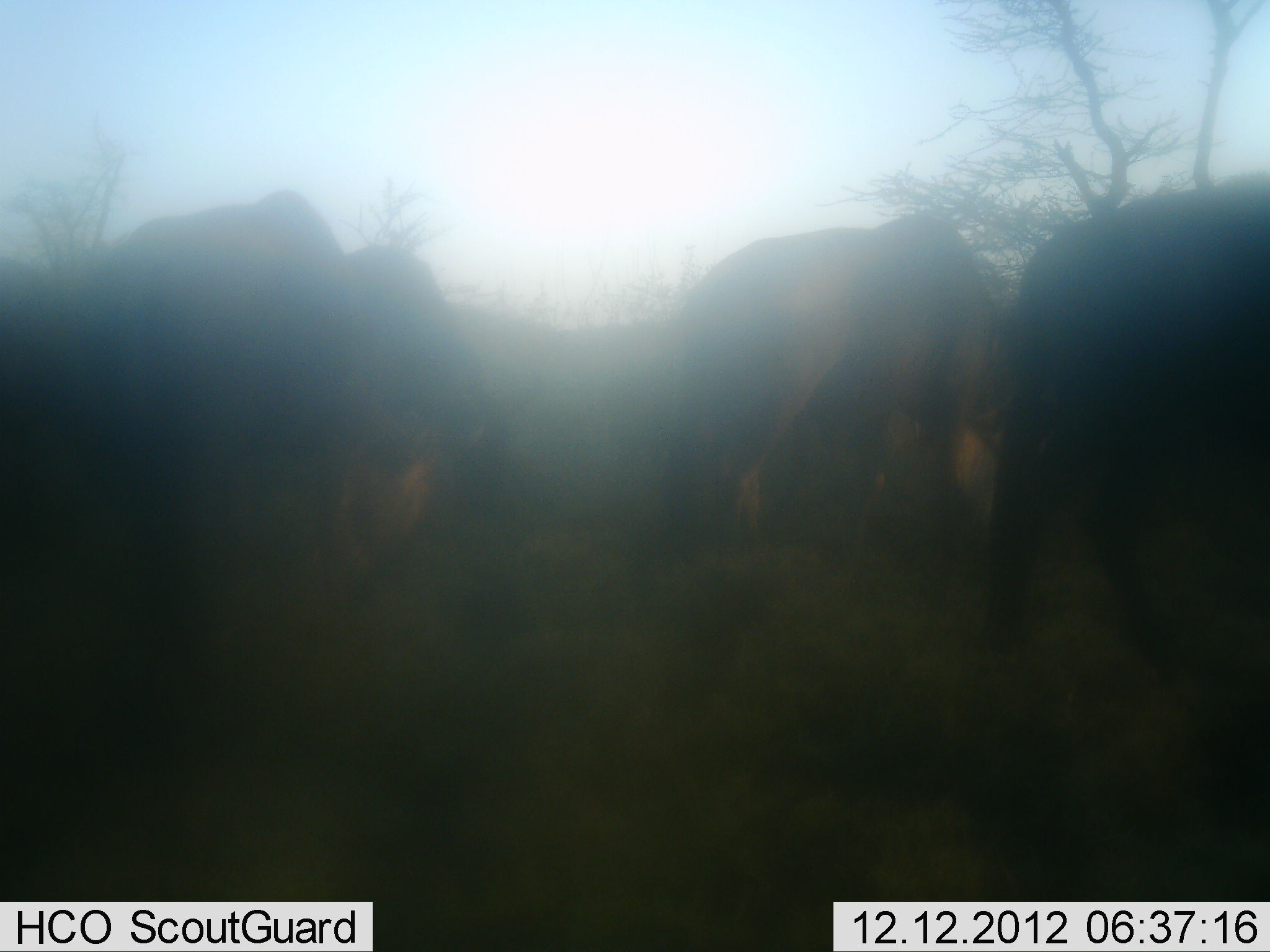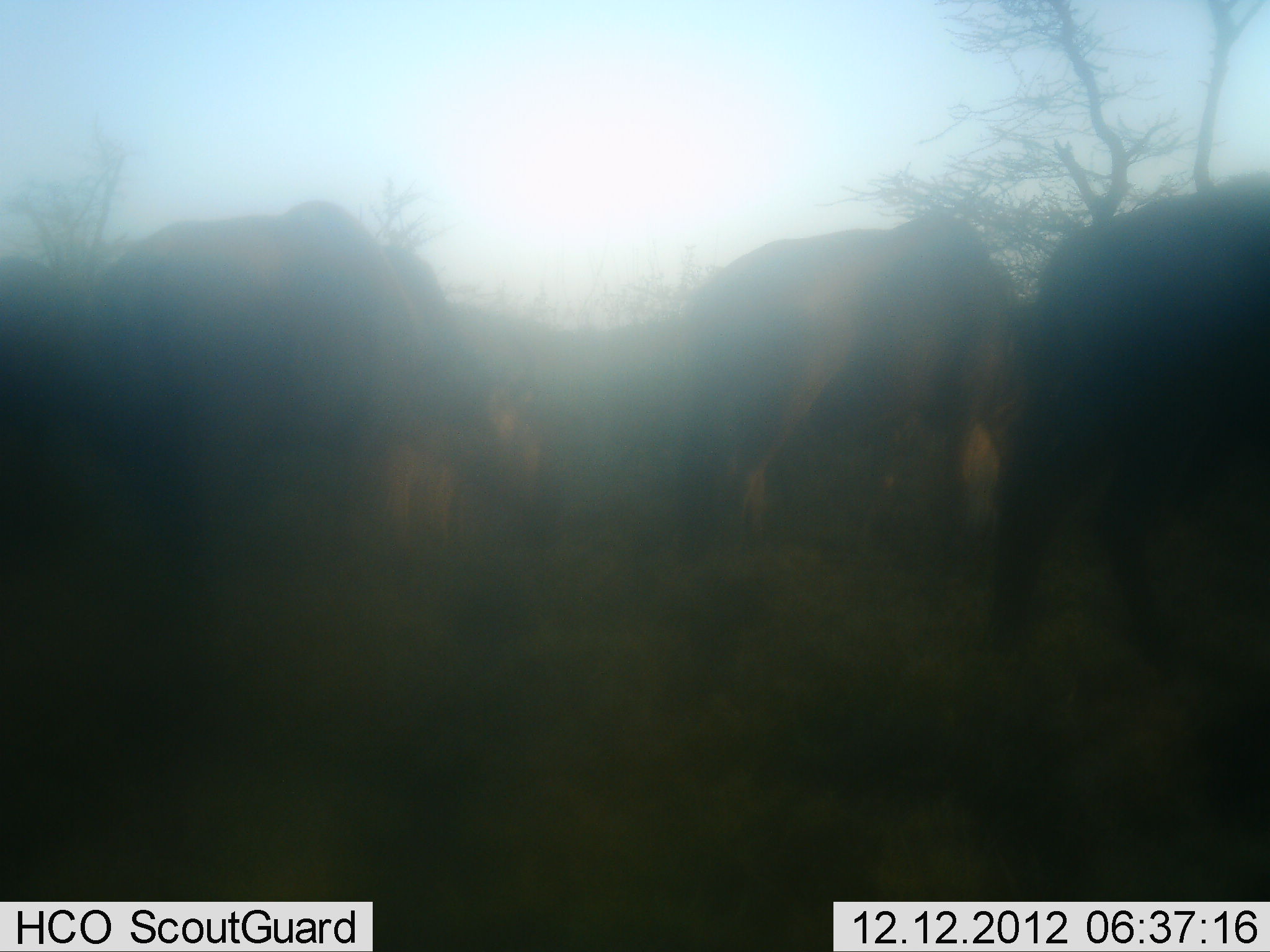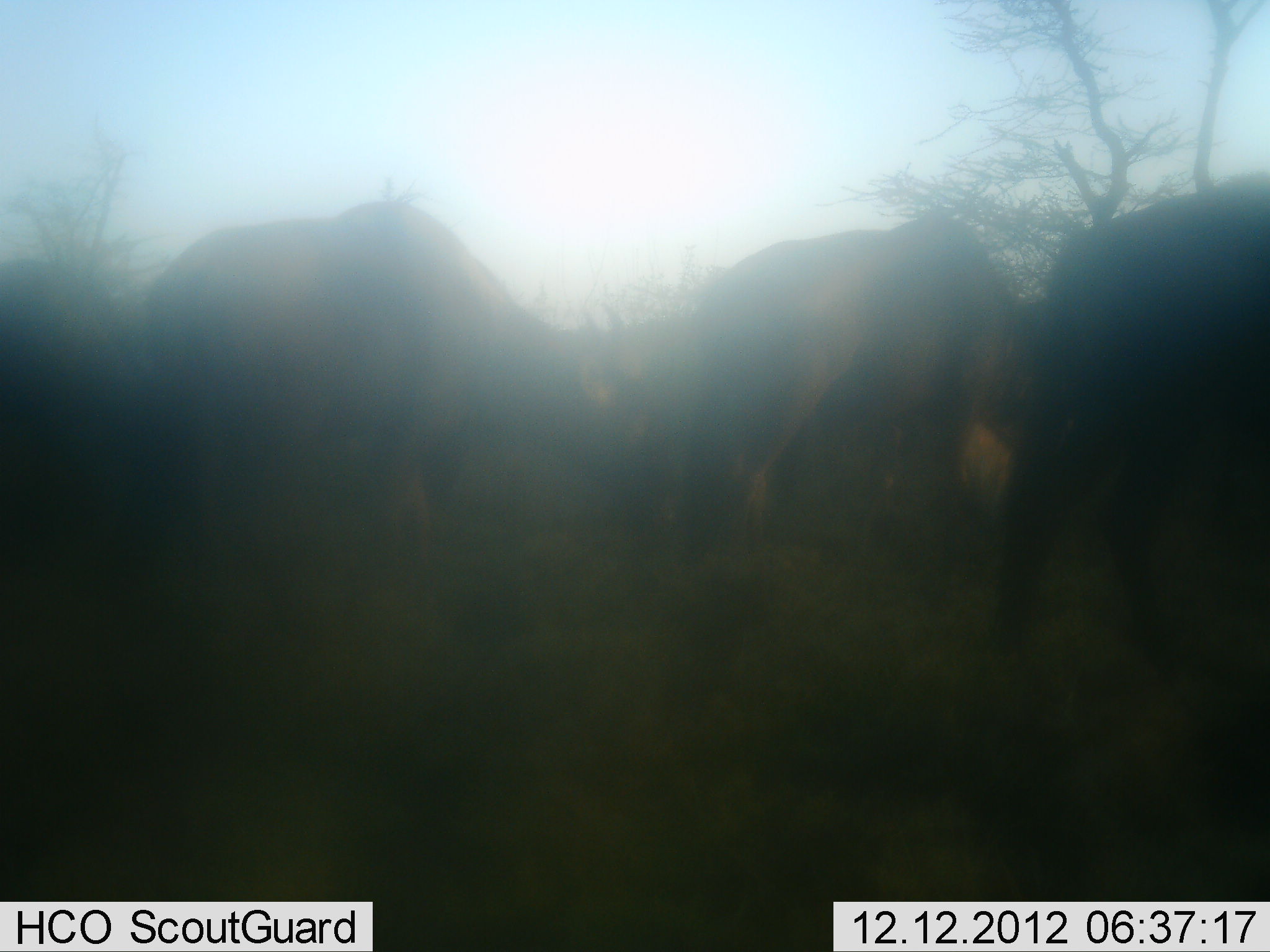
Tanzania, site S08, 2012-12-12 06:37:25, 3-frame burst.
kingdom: Animalia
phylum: Chordata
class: Mammalia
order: Artiodactyla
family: Bovidae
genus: Connochaetes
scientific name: Connochaetes taurinus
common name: blue wildebeest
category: wildebeest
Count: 4.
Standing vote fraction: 12%.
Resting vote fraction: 0%.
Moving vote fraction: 44%.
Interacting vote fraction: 0%.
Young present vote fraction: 0%.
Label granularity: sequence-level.